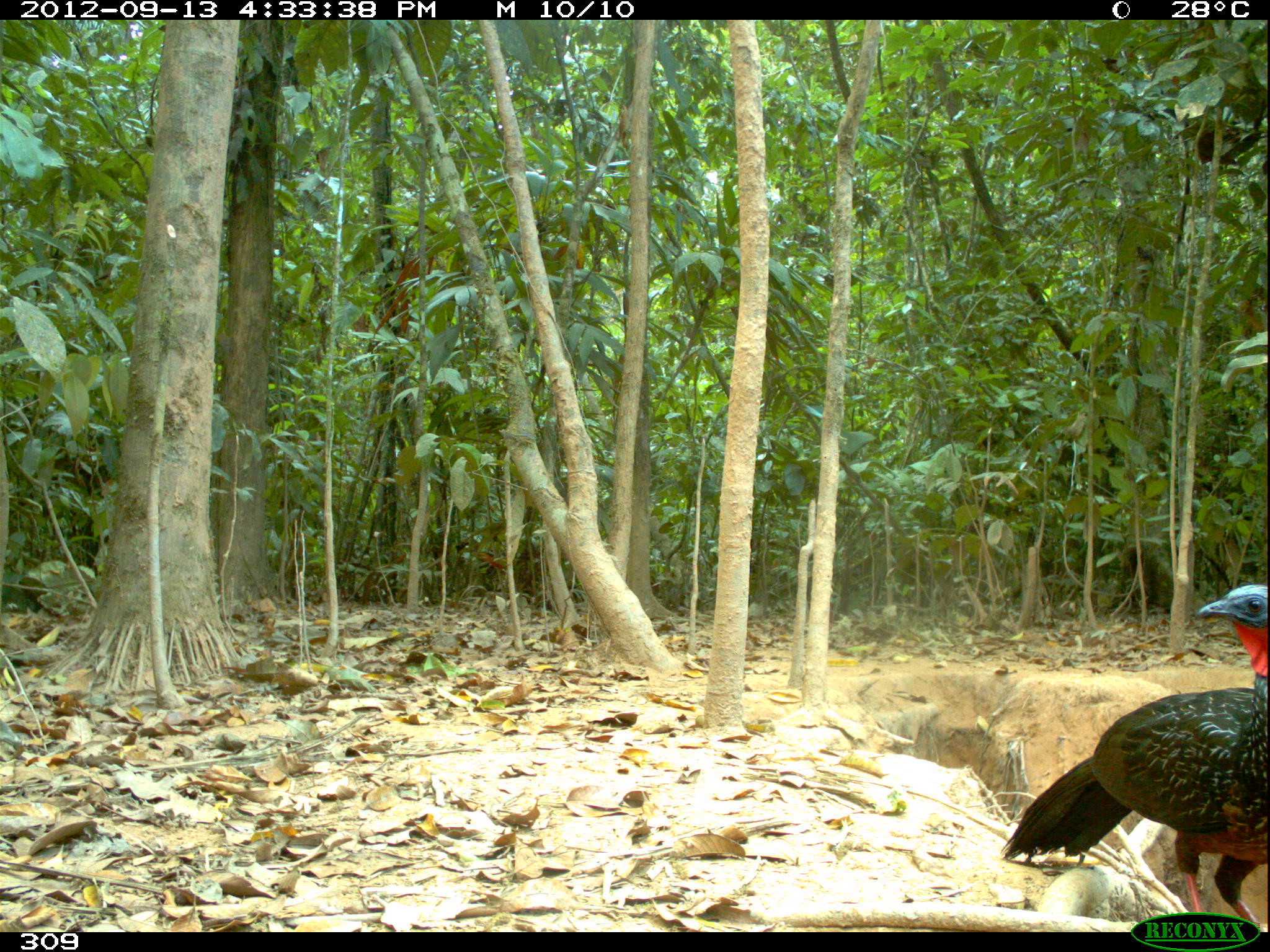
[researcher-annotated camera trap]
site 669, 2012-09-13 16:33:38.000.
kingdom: Animalia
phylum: Chordata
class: Aves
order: Galliformes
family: Cracidae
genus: Penelope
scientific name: Penelope jacquacu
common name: spix's guan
Penelope jacquacu (spix's guan).